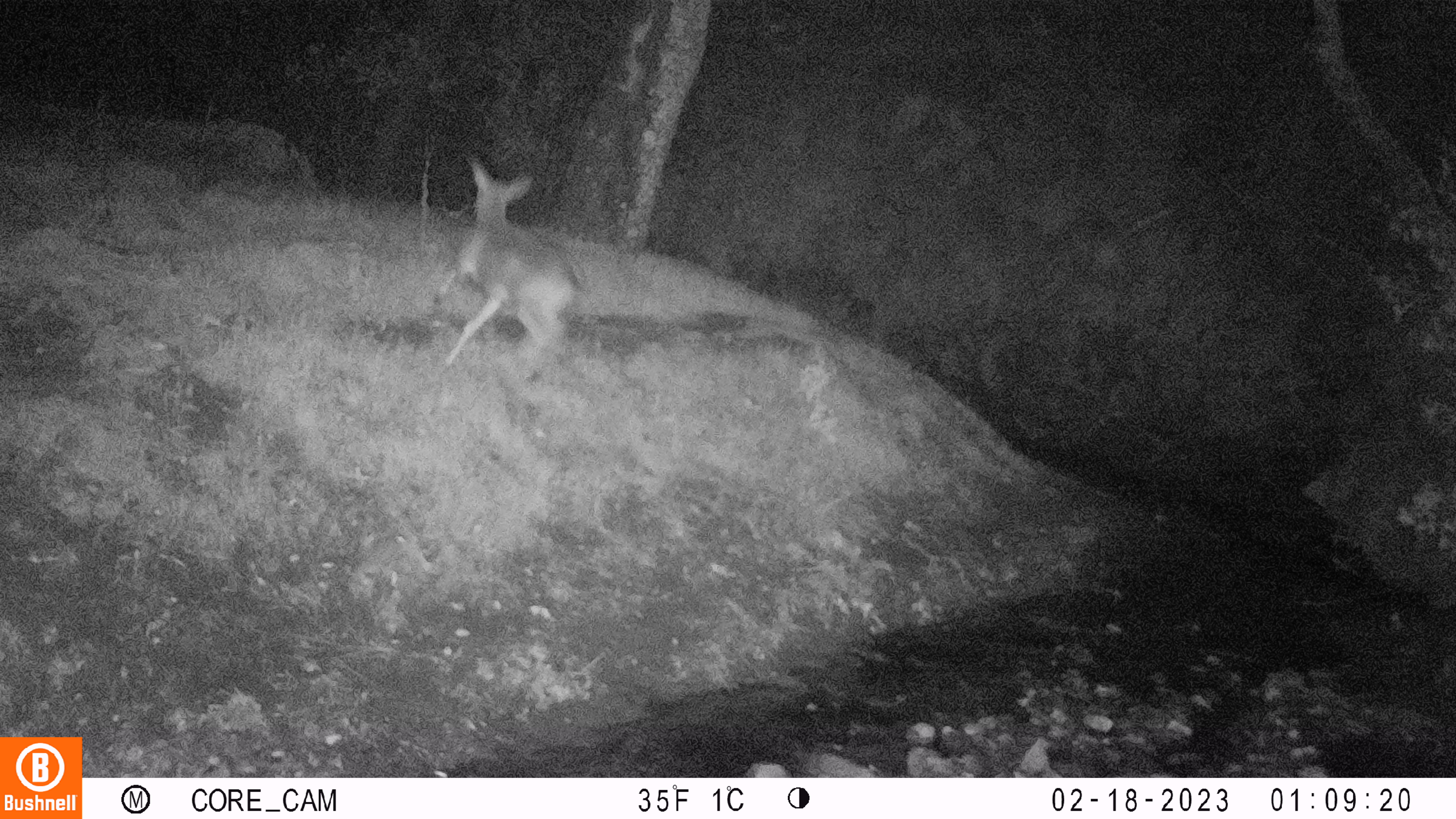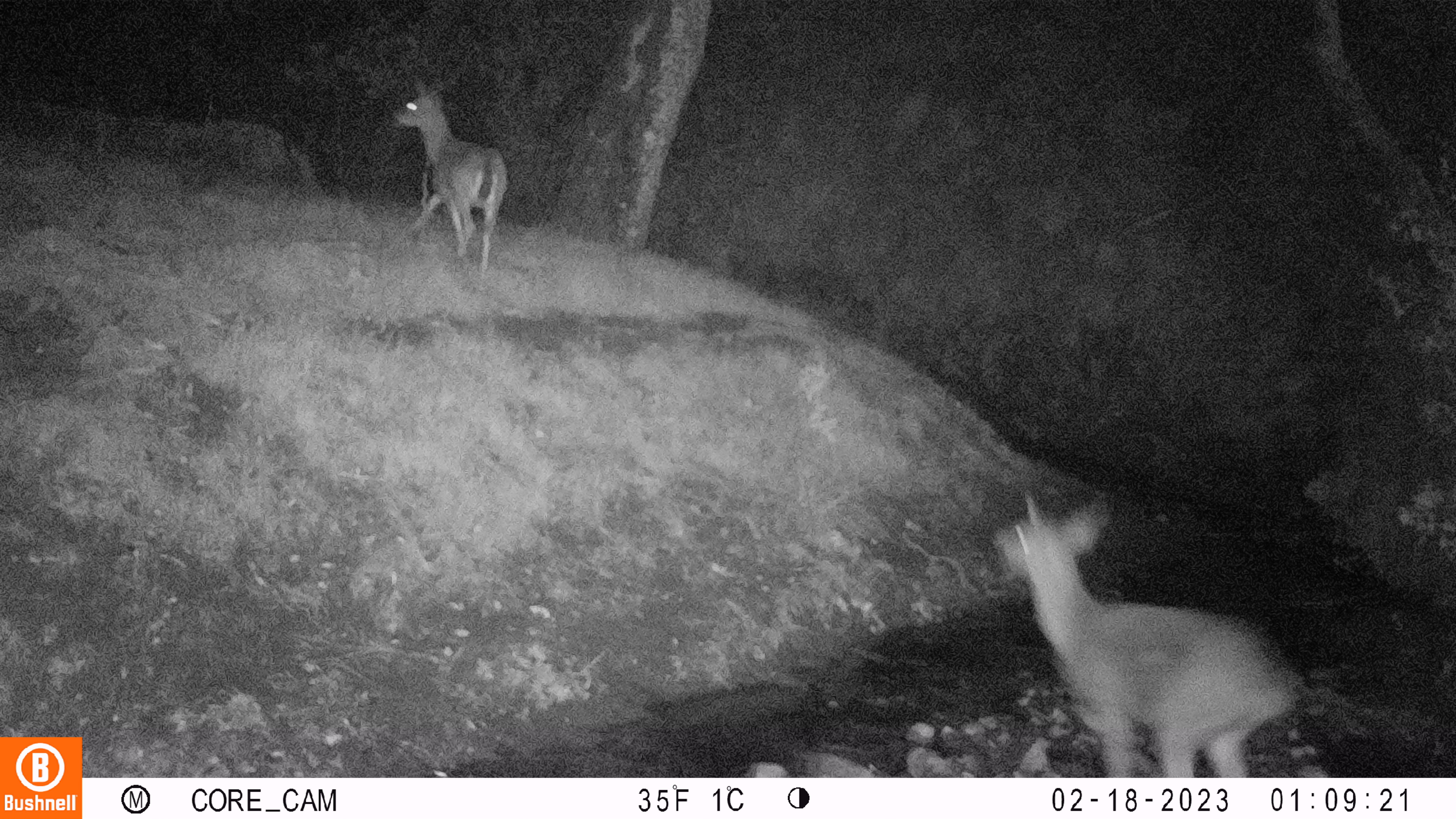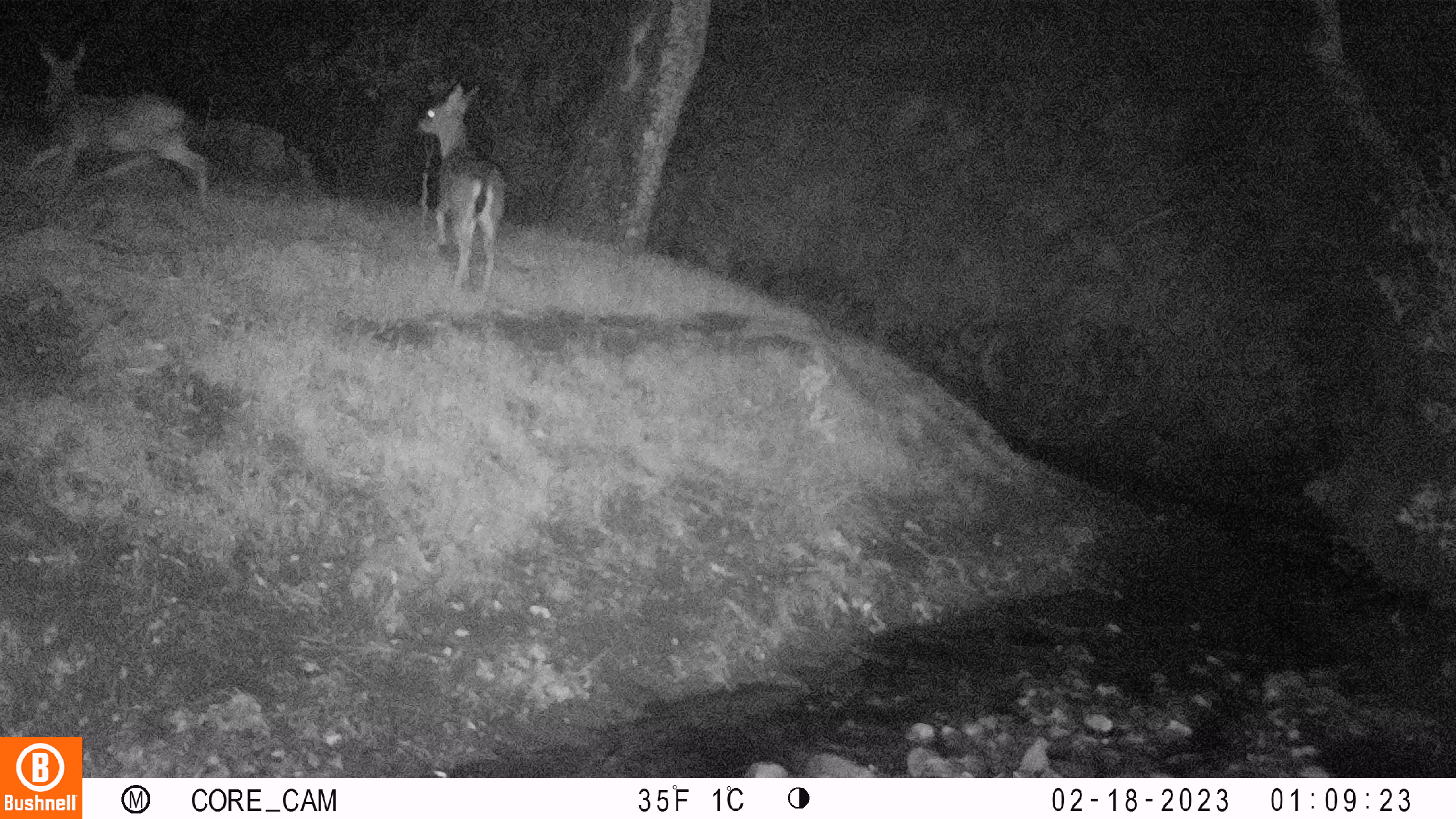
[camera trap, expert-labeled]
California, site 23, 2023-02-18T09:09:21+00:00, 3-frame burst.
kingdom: Animalia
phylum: Chordata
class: Mammalia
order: Artiodactyla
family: Cervidae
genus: Odocoileus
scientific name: Odocoileus hemionus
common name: mule deer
Mule deer (Odocoileus hemionus).